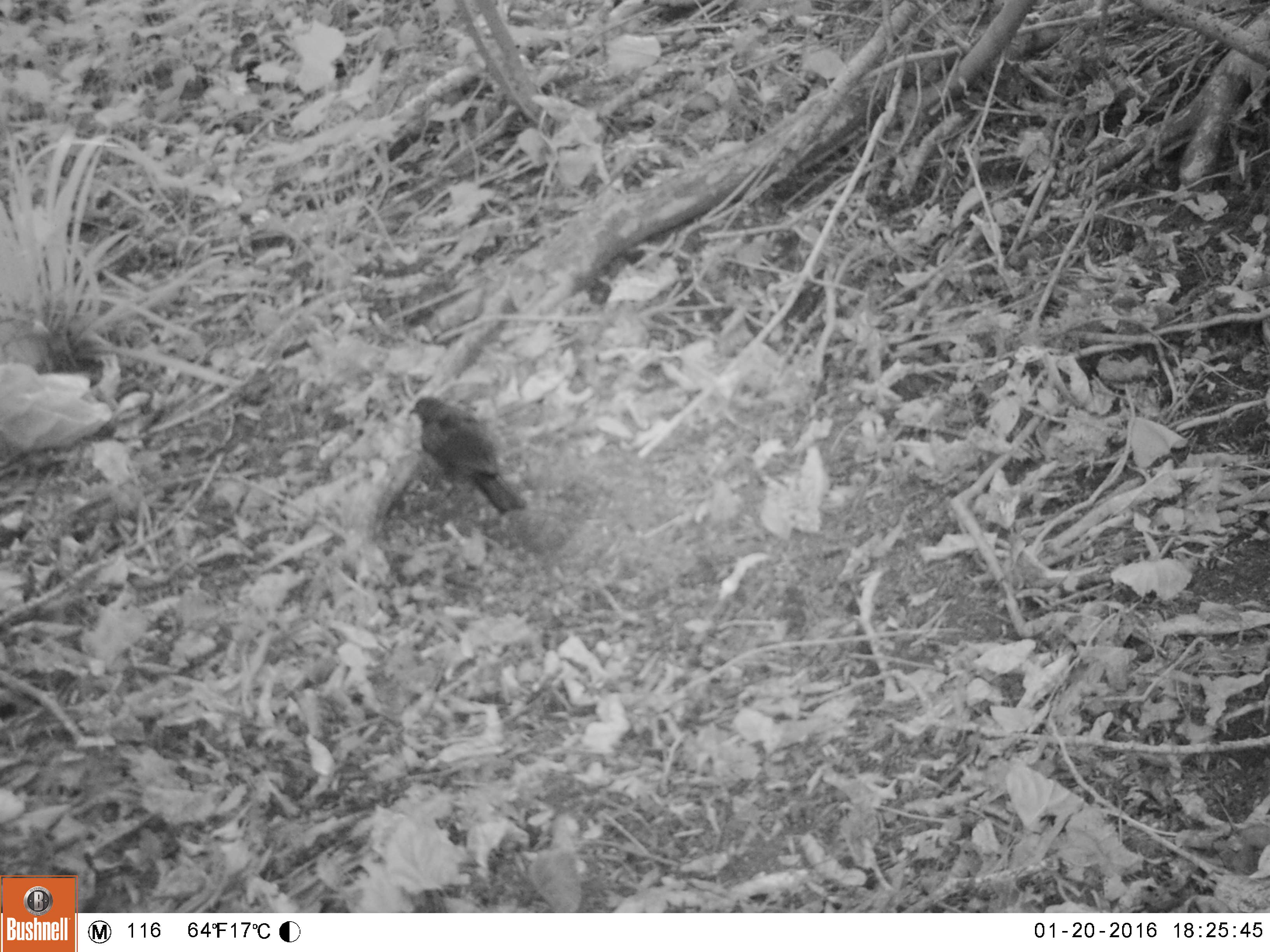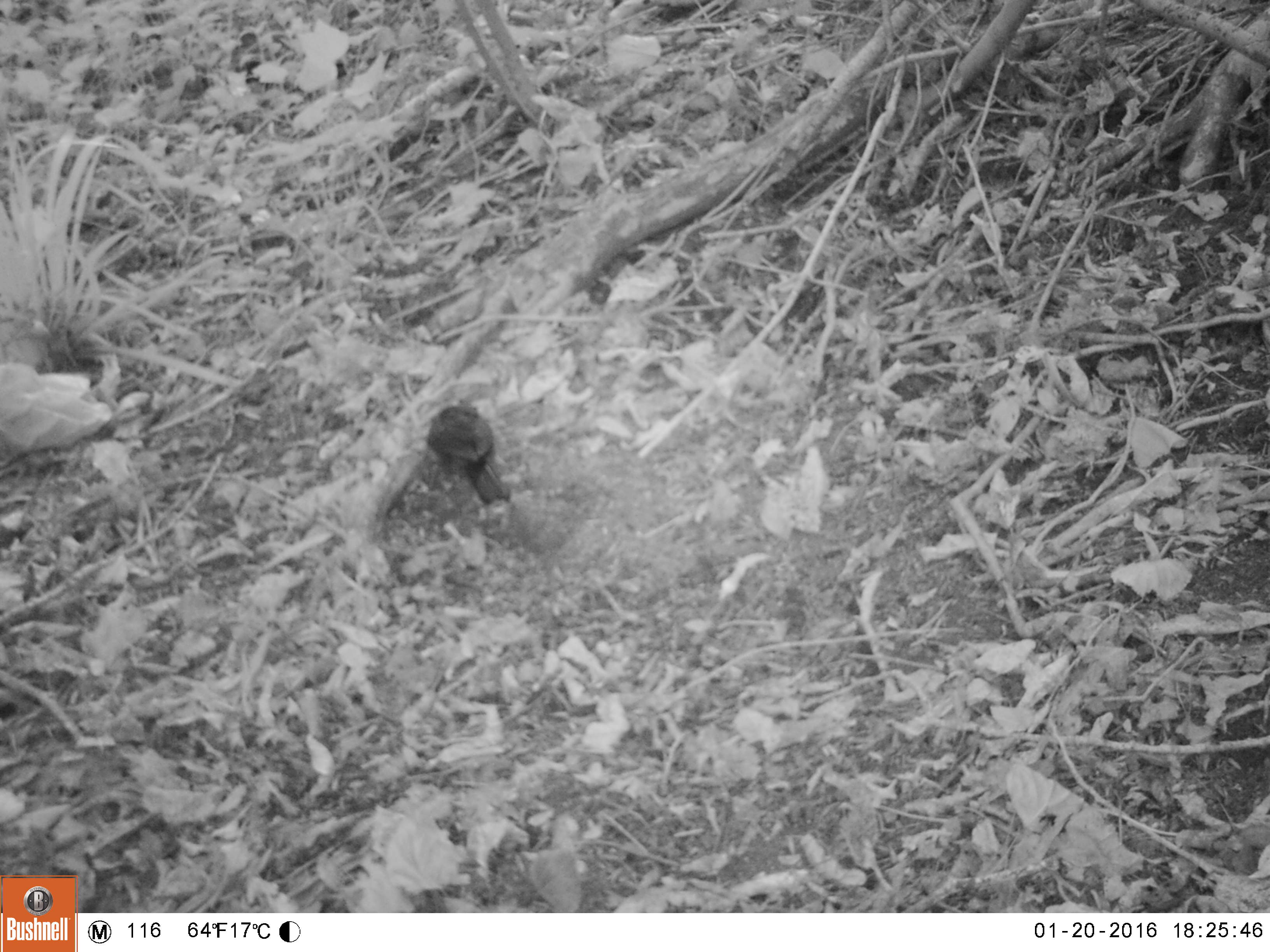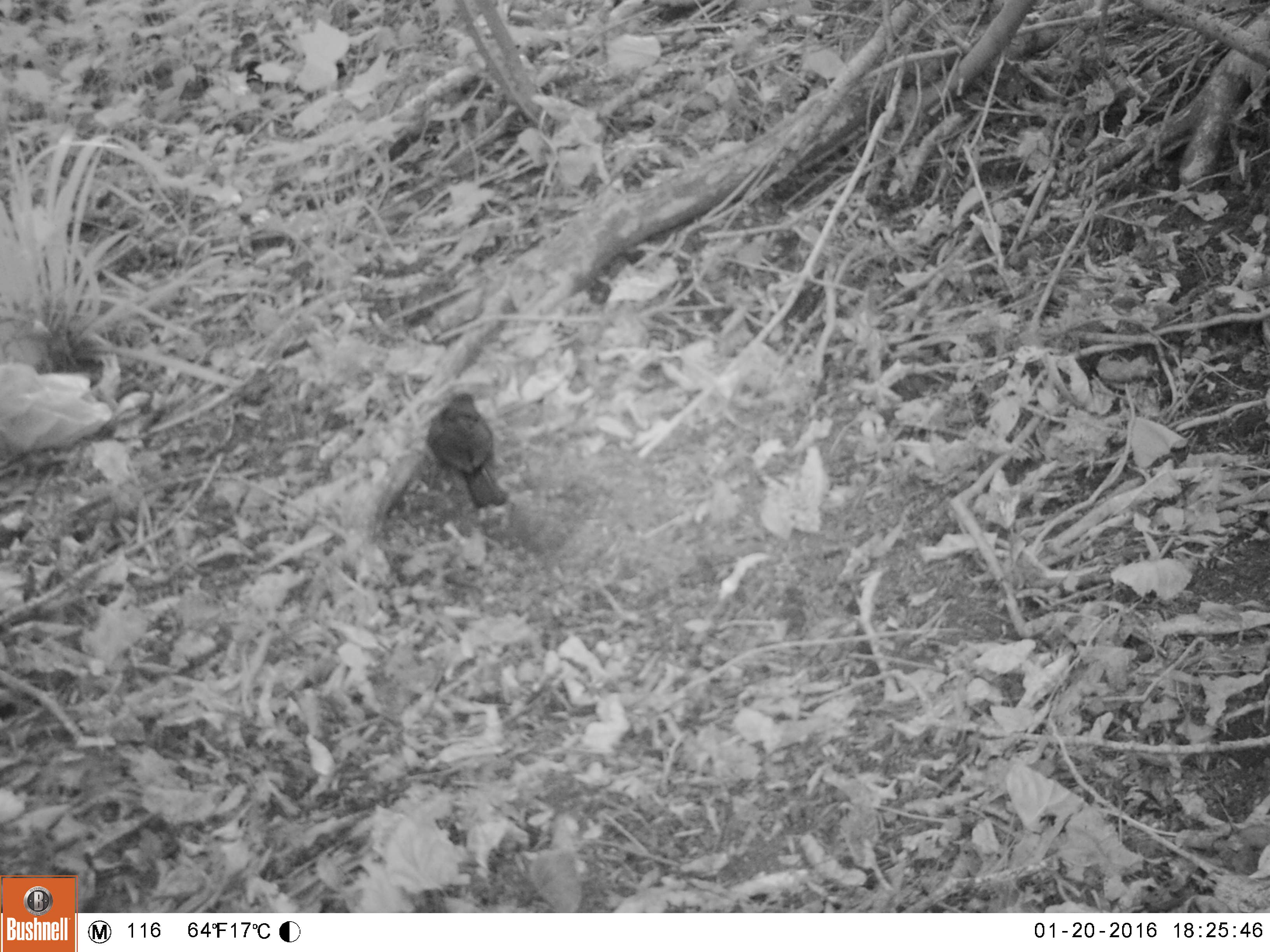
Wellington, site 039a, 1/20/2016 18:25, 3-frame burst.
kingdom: Animalia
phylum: Chordata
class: Aves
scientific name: Aves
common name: bird